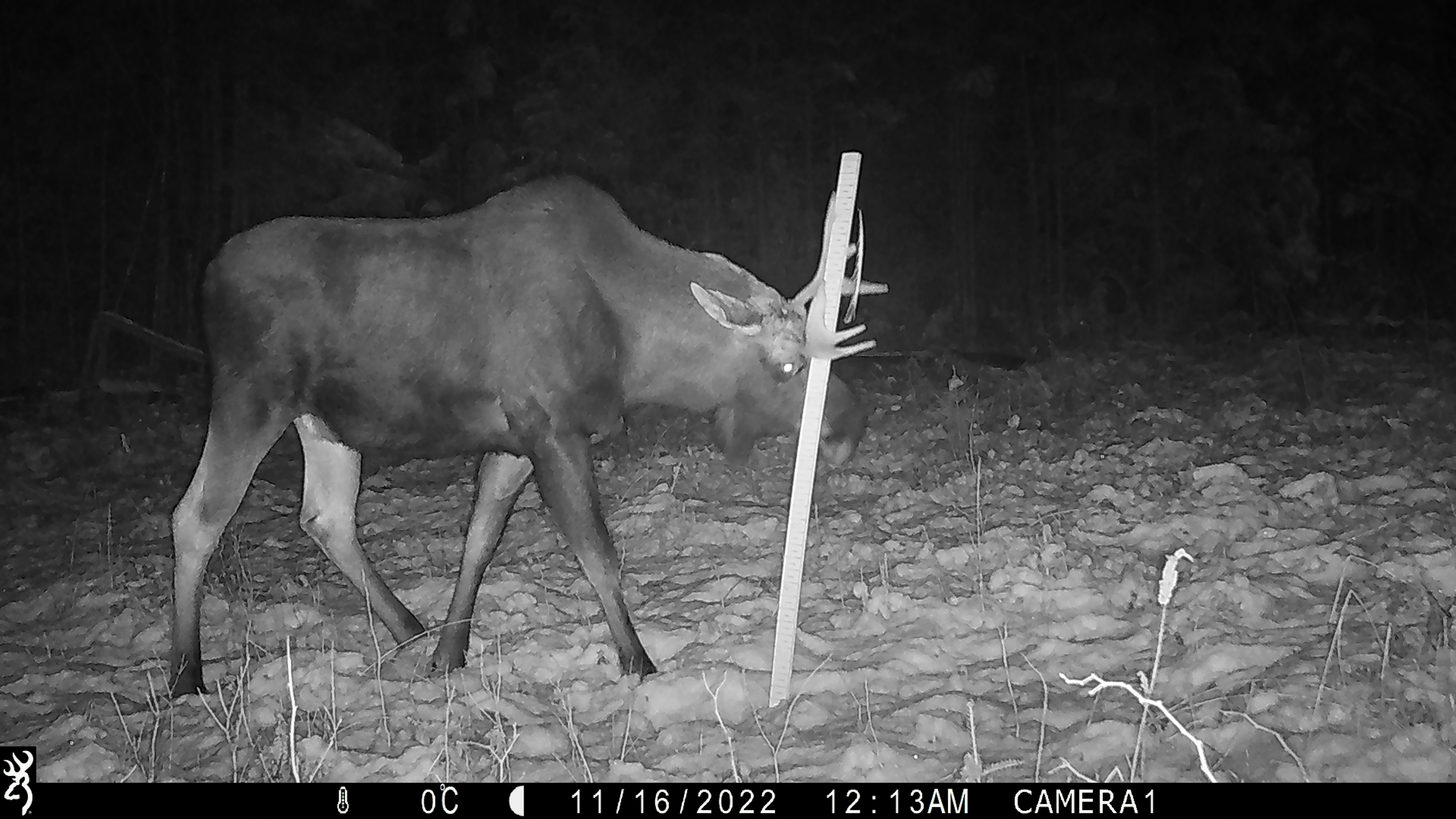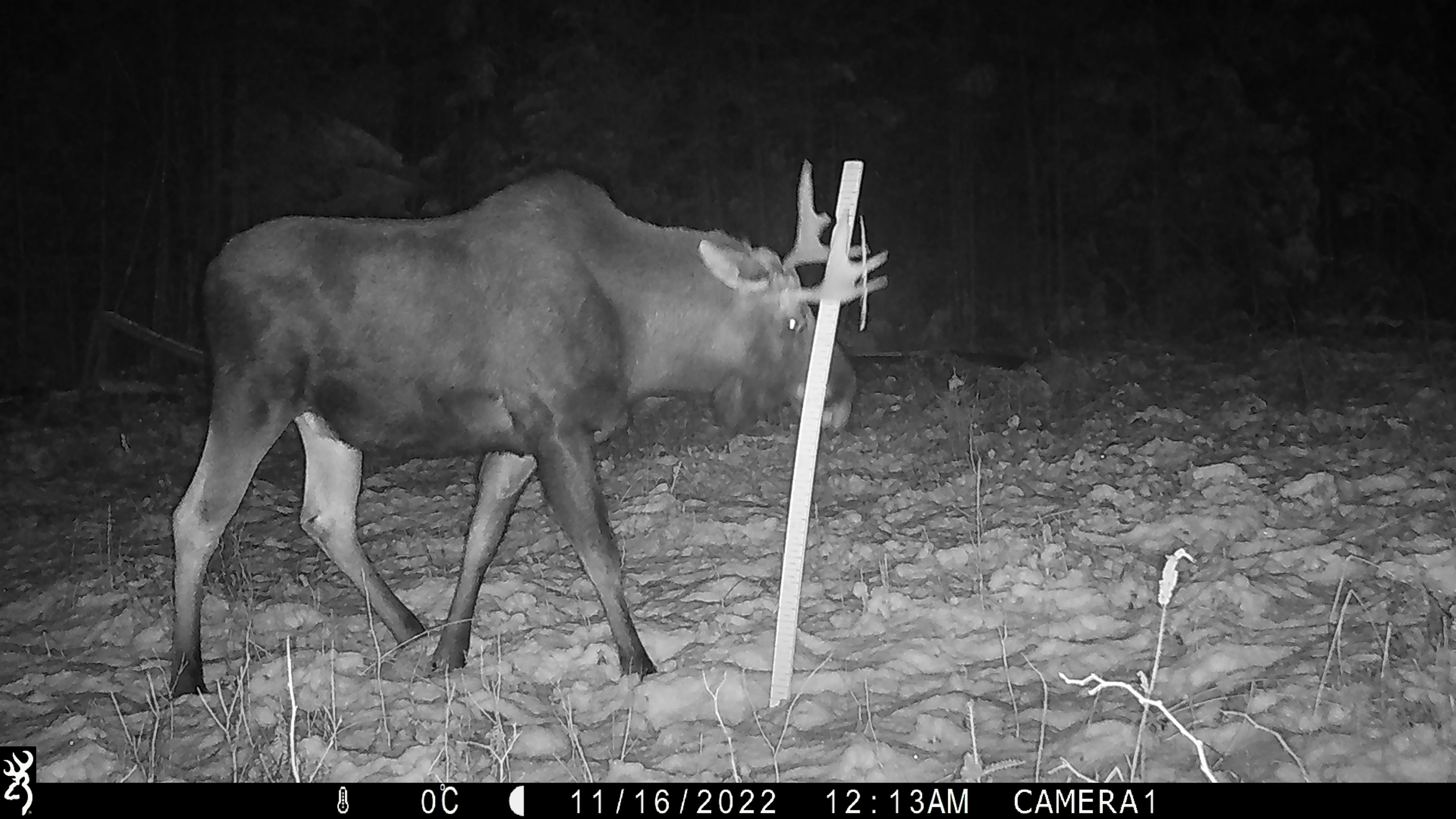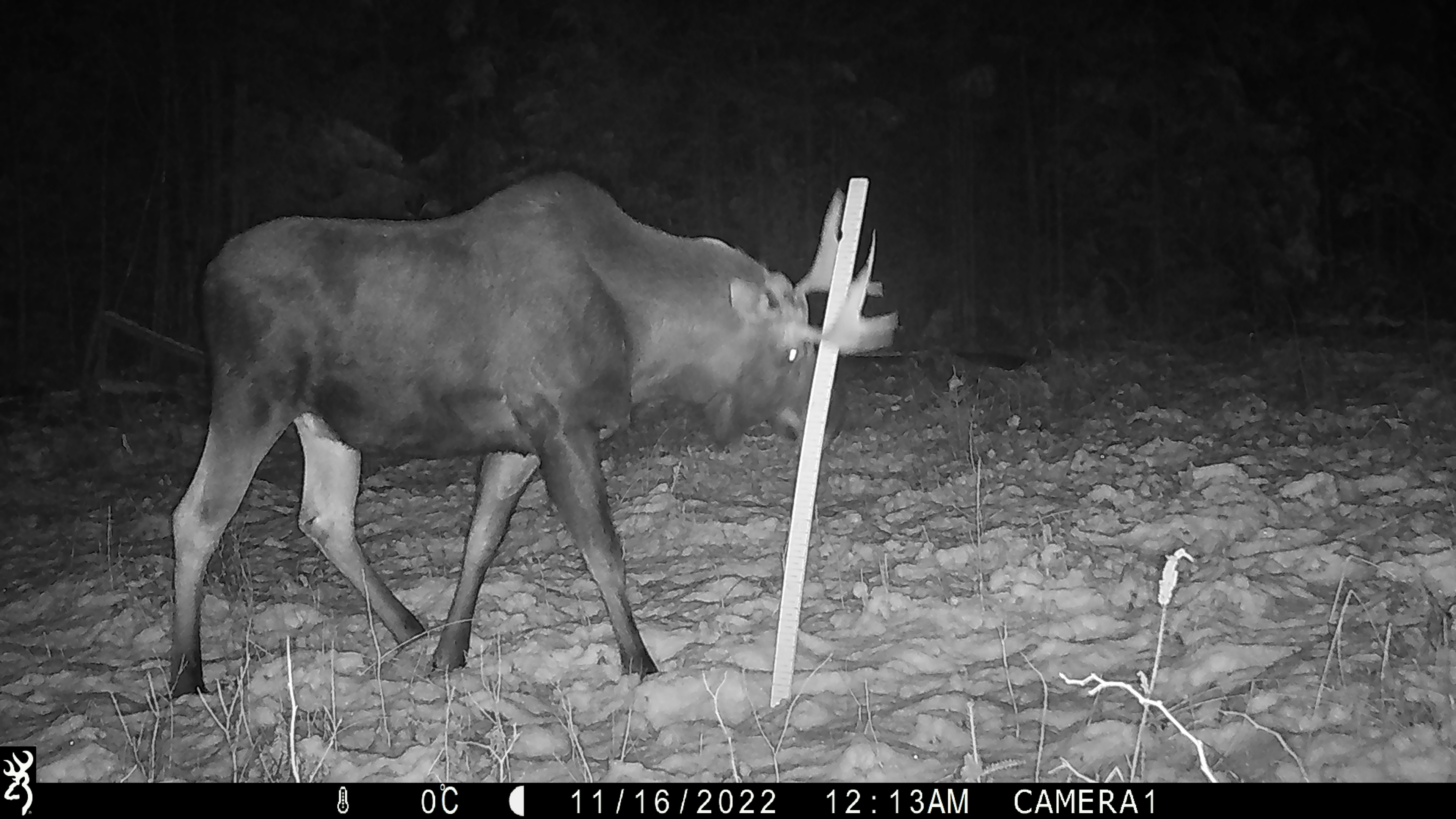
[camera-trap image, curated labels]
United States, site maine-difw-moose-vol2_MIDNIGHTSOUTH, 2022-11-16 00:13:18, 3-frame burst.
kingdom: Animalia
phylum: Chordata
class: Mammalia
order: Artiodactyla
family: Cervidae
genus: Alces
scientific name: Alces alces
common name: moose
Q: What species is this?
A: Moose (Alces alces).